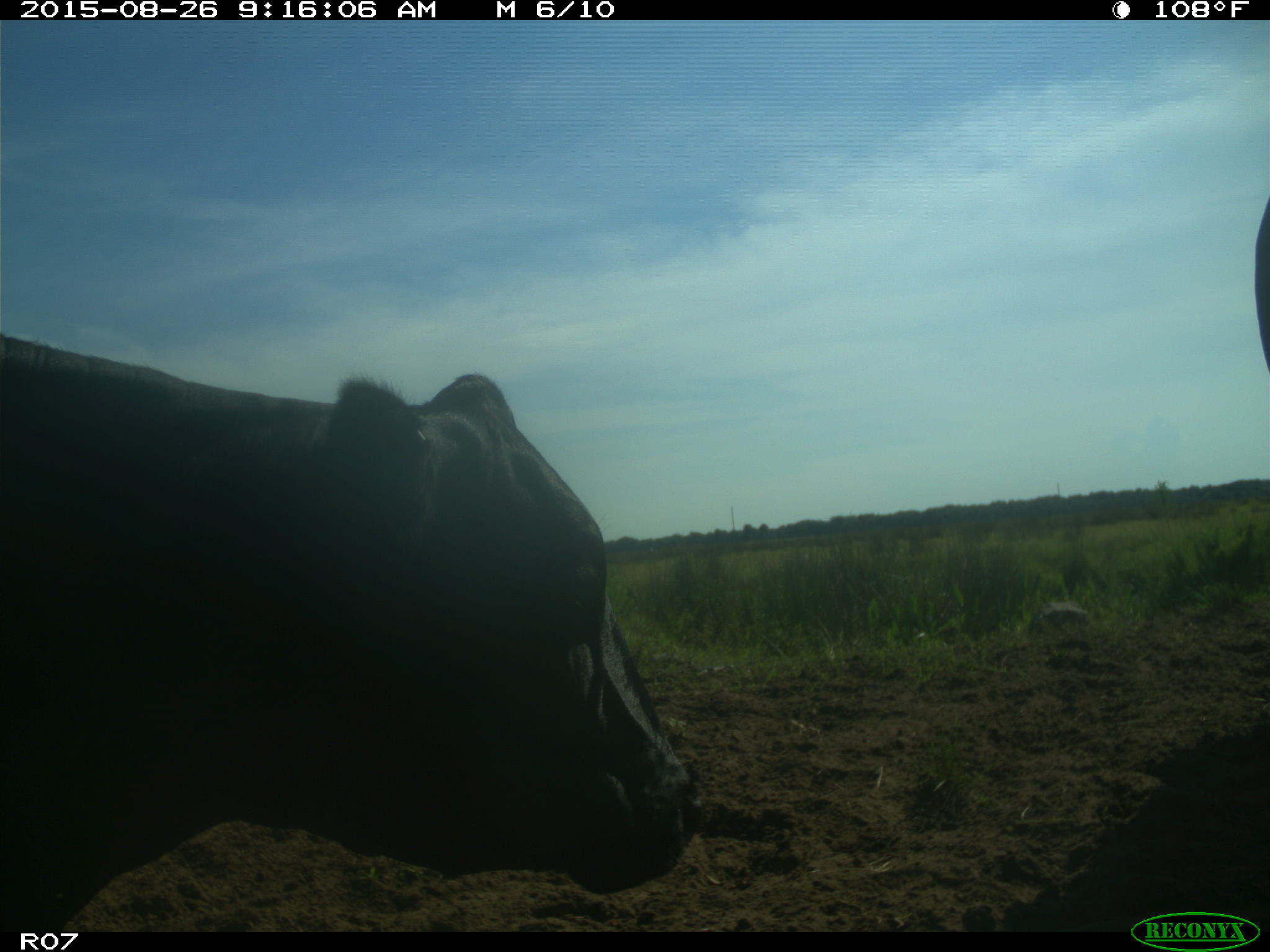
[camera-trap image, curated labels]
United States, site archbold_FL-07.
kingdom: Animalia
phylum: Chordata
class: Mammalia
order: Artiodactyla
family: Bovidae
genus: Bos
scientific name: Bos taurus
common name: domestic cow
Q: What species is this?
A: Bos taurus (domestic cow).